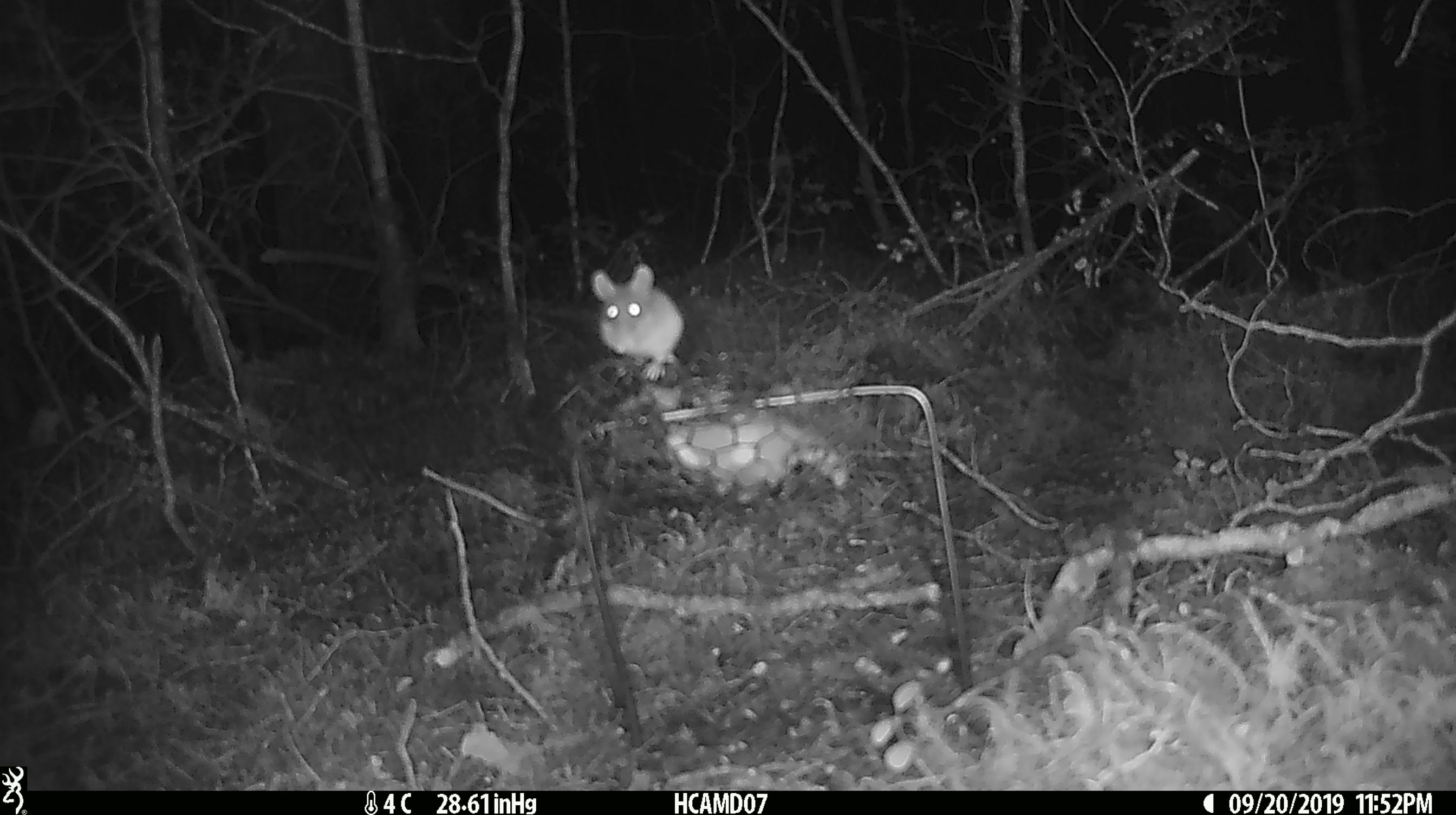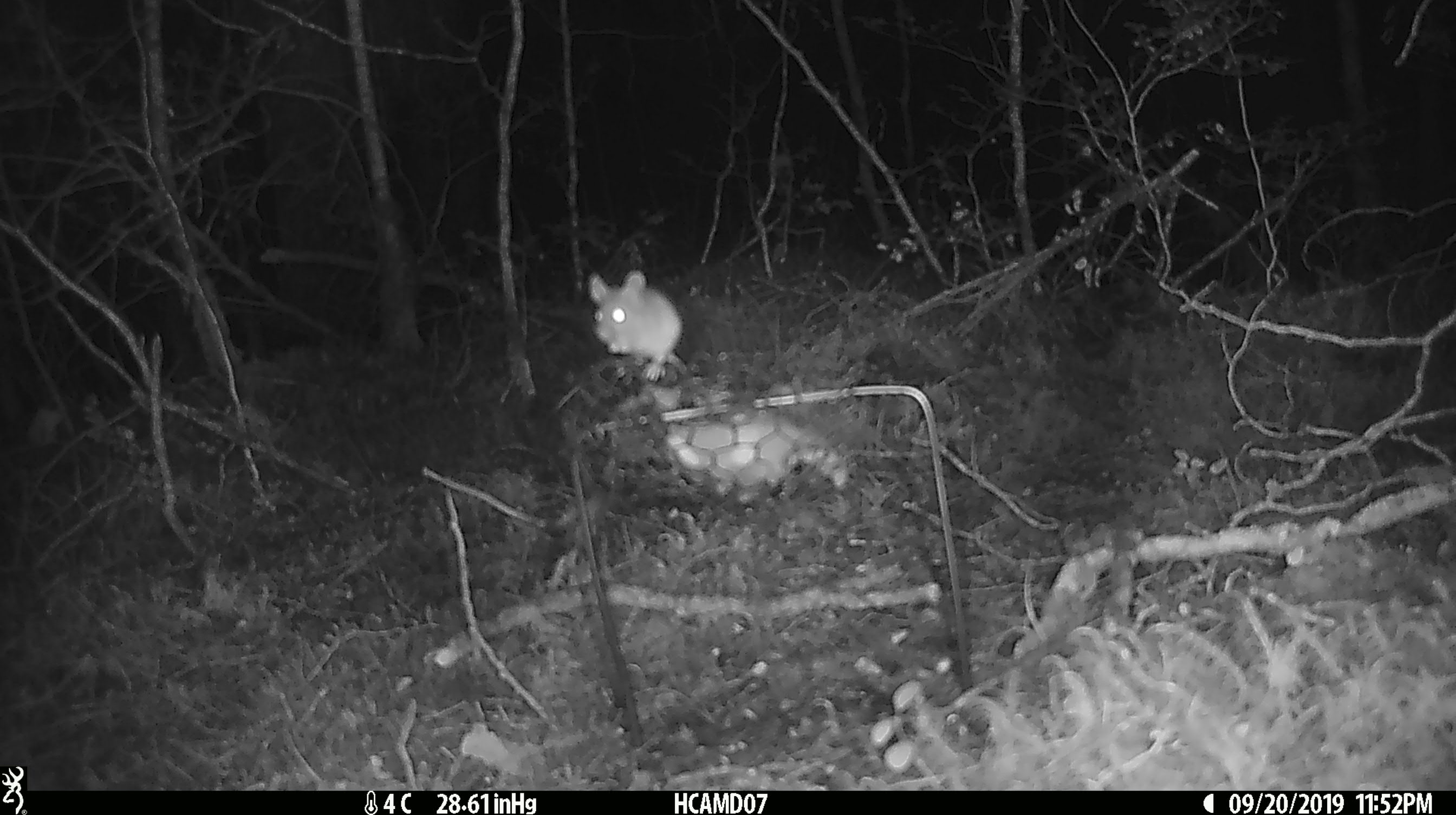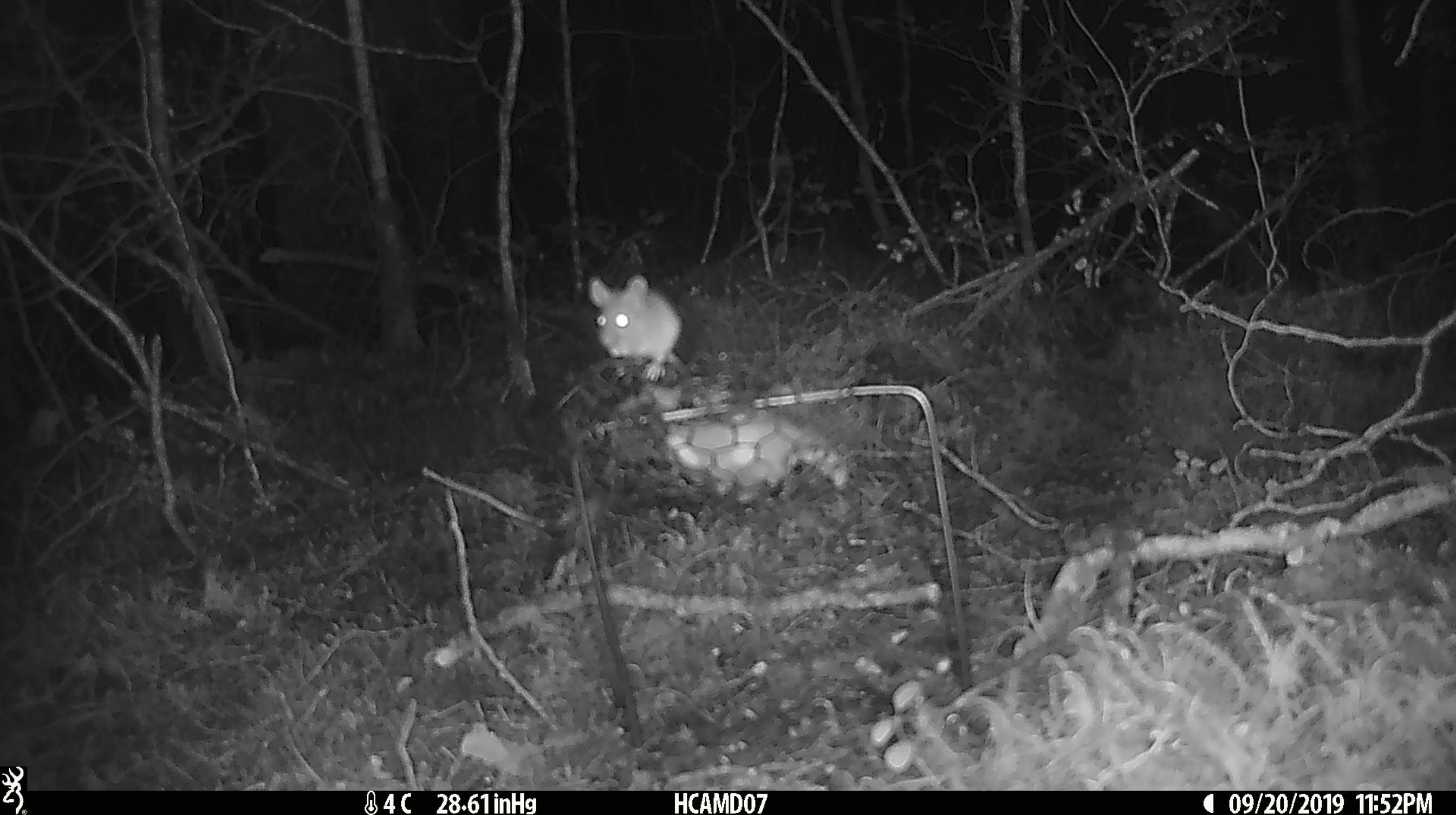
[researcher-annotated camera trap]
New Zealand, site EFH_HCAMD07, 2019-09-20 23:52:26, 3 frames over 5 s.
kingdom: Animalia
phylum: Chordata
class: Mammalia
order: Rodentia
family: Muridae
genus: Mus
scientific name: Mus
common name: mouse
Mouse (Mus).